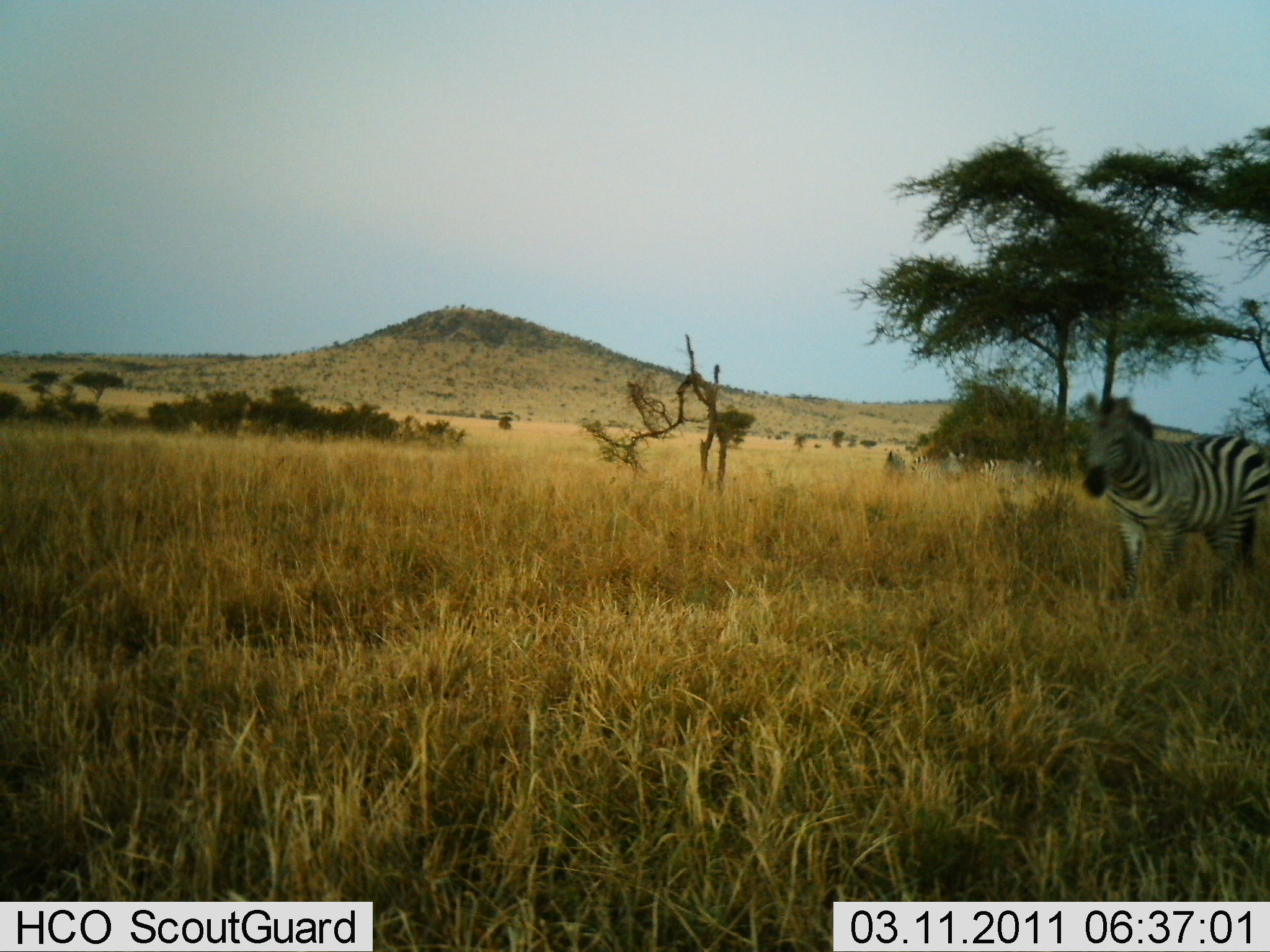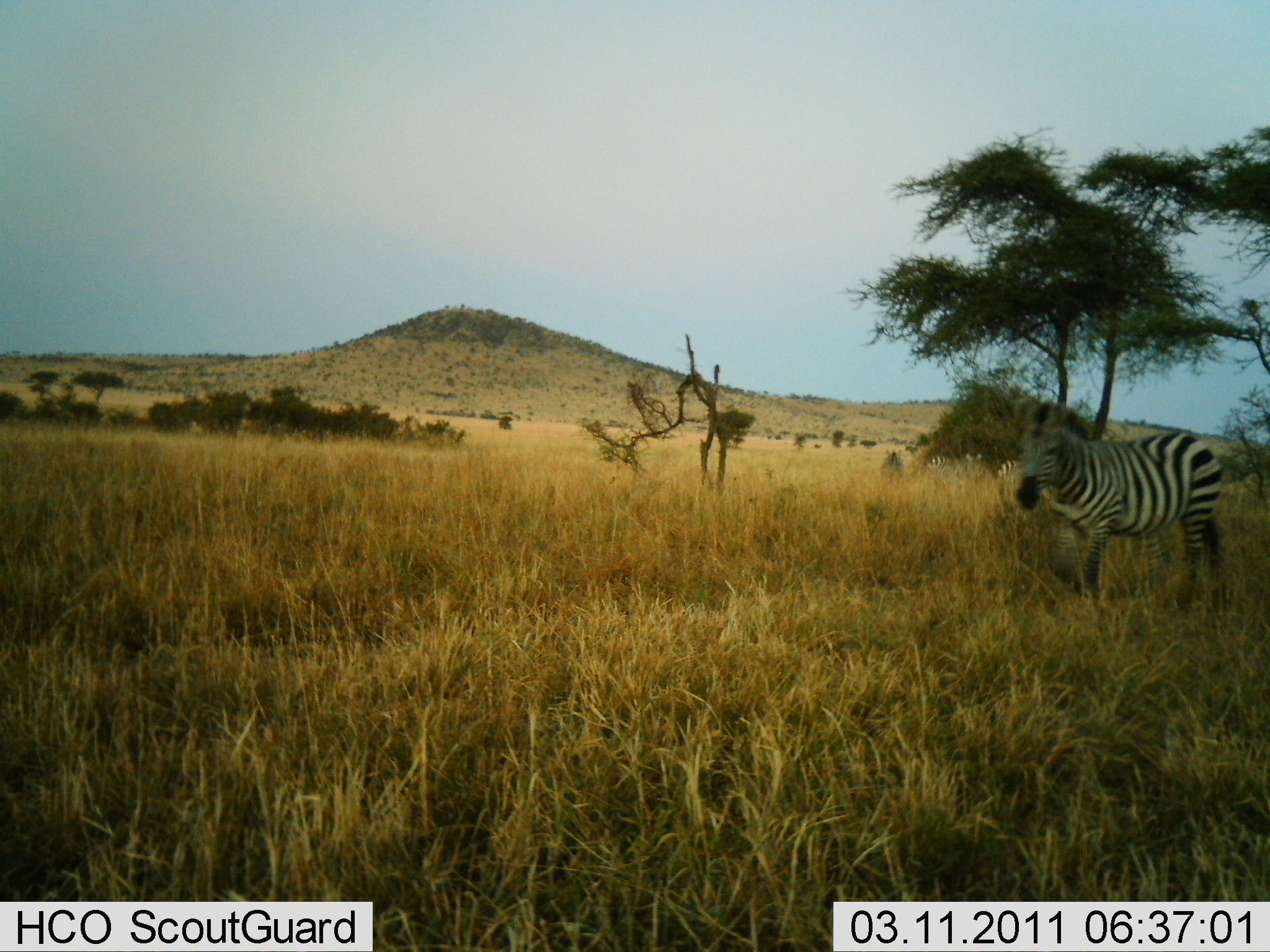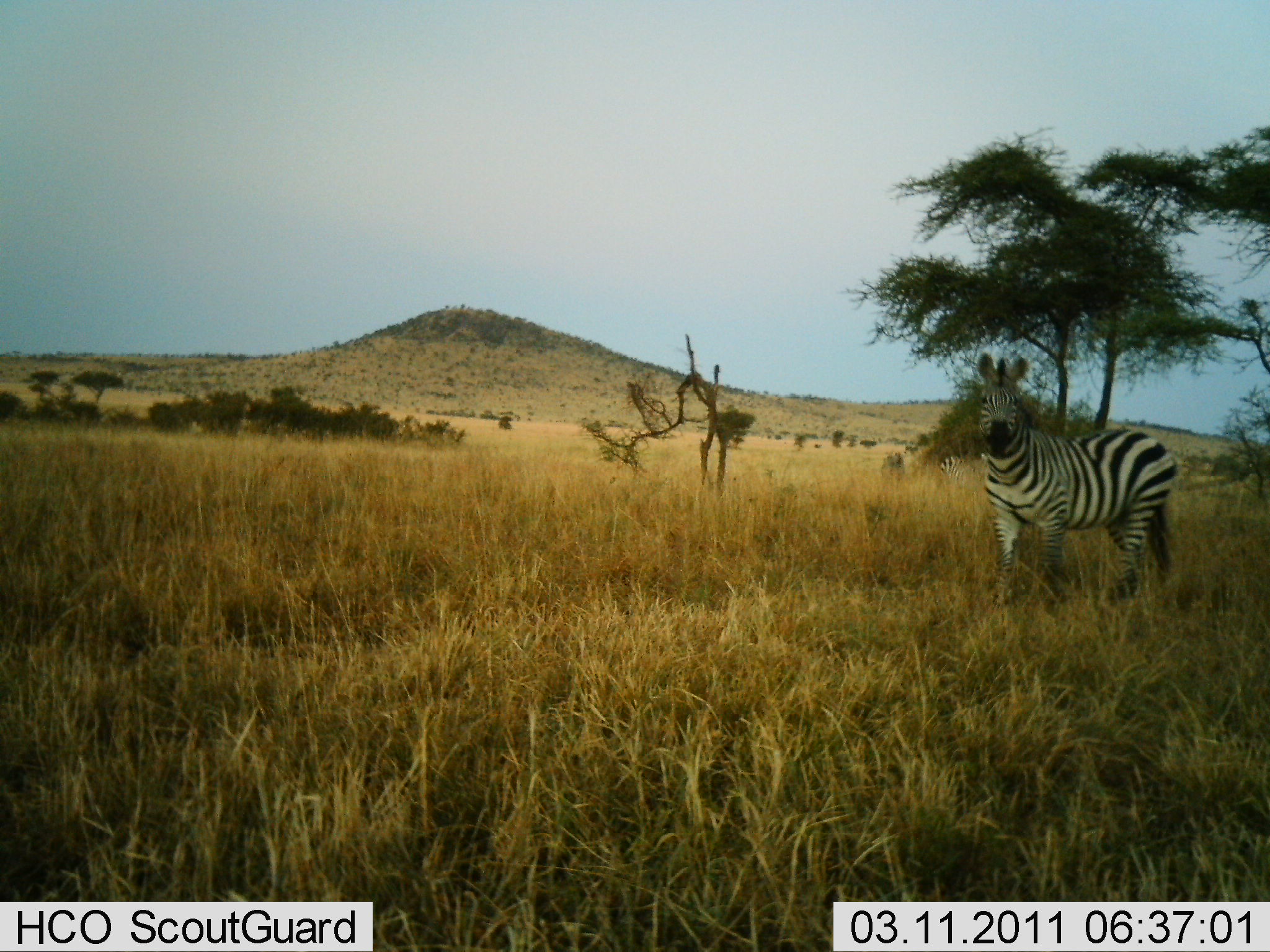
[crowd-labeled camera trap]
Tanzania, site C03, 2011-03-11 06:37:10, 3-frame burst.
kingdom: Animalia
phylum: Chordata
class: Mammalia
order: Perissodactyla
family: Equidae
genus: Equus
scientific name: Equus quagga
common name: plains zebra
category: zebra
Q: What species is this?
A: Zebra (plains zebra) (Equus quagga).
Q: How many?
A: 1.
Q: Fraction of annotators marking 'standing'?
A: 43%.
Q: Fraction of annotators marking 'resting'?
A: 0%.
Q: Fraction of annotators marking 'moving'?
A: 79%.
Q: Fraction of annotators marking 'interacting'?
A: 0%.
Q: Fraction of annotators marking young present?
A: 0%.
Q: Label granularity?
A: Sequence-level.